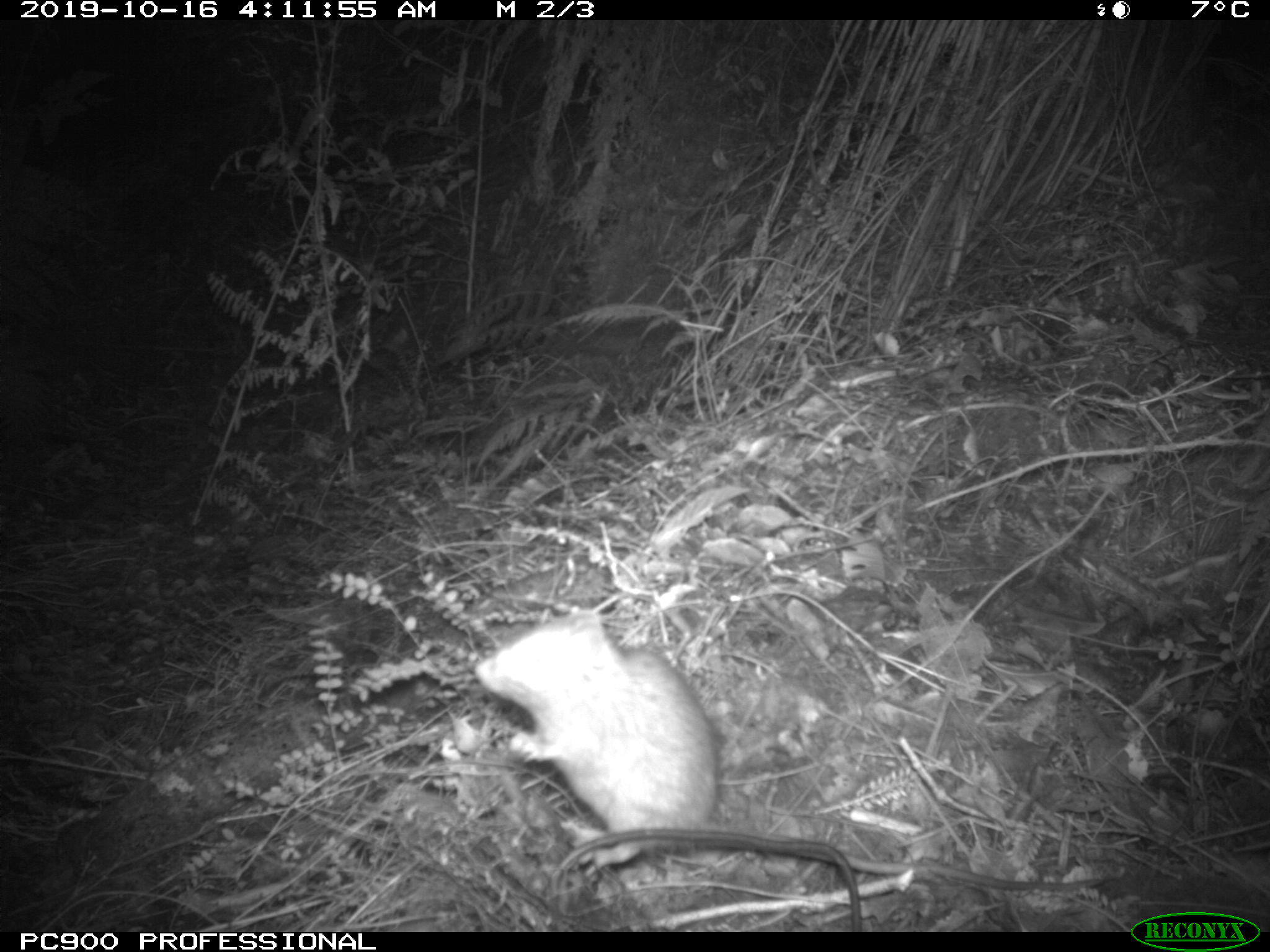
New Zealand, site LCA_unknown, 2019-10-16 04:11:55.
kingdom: Animalia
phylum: Chordata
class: Mammalia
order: Rodentia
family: Muridae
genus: Rattus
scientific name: Rattus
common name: rat